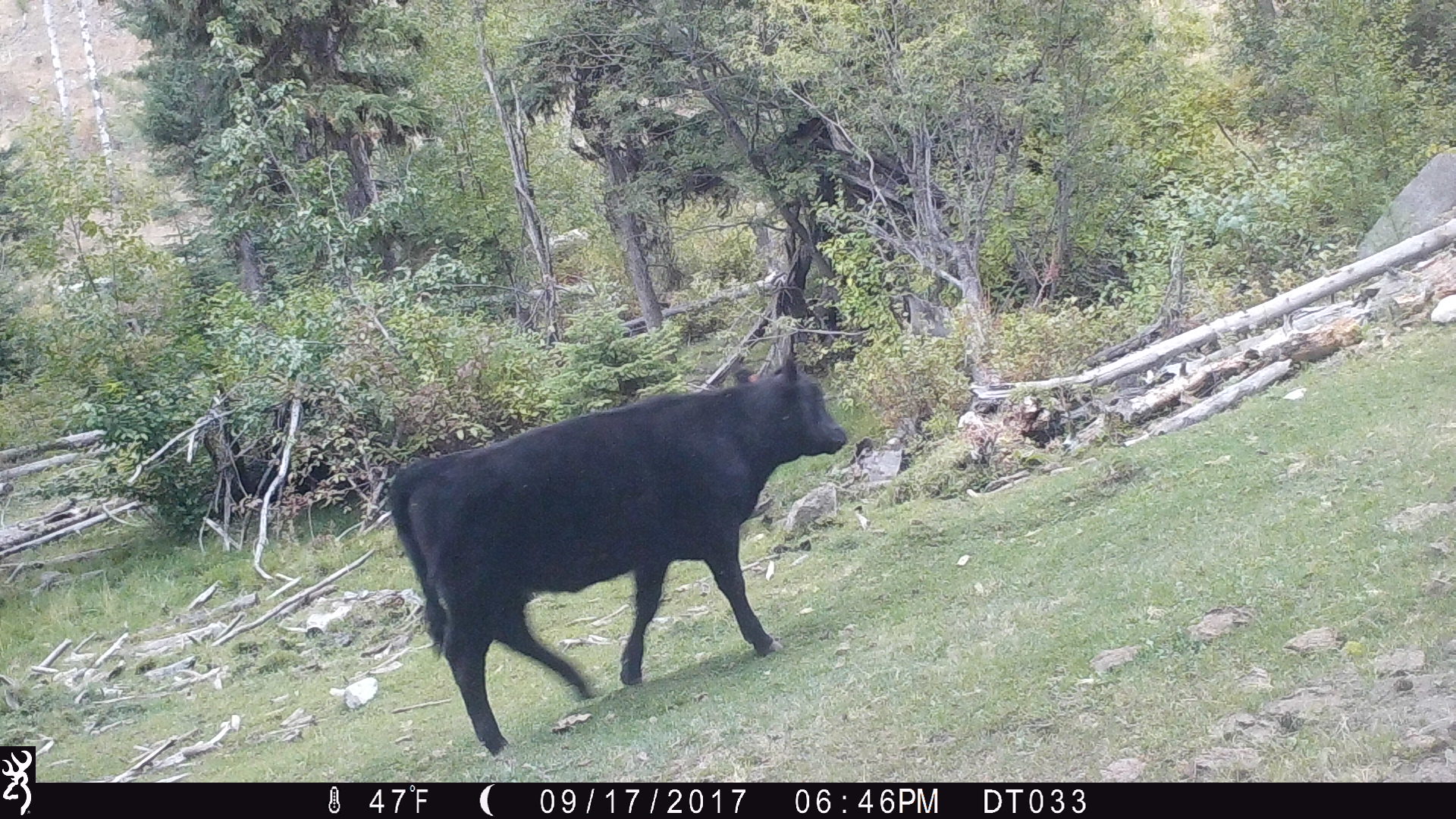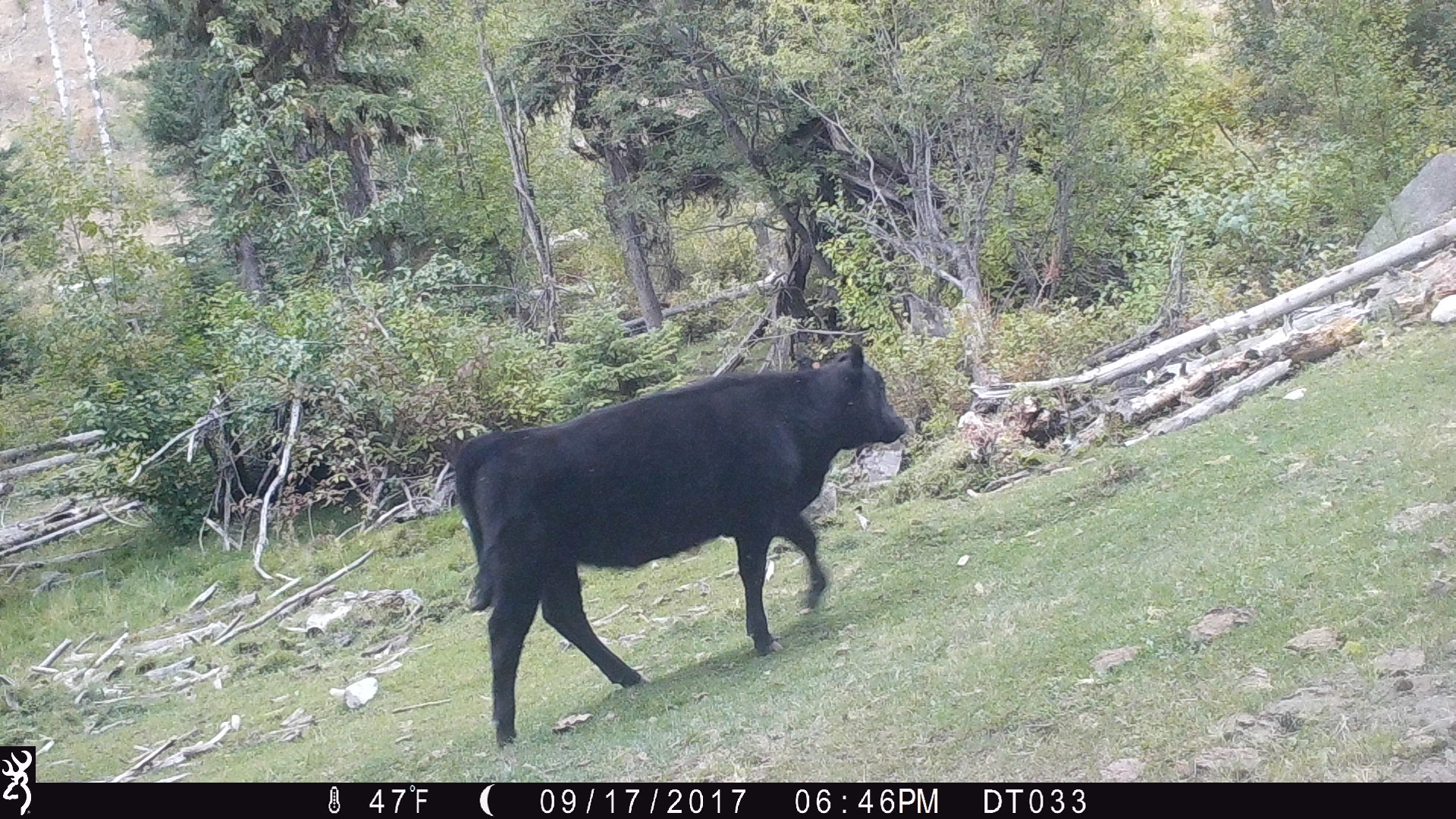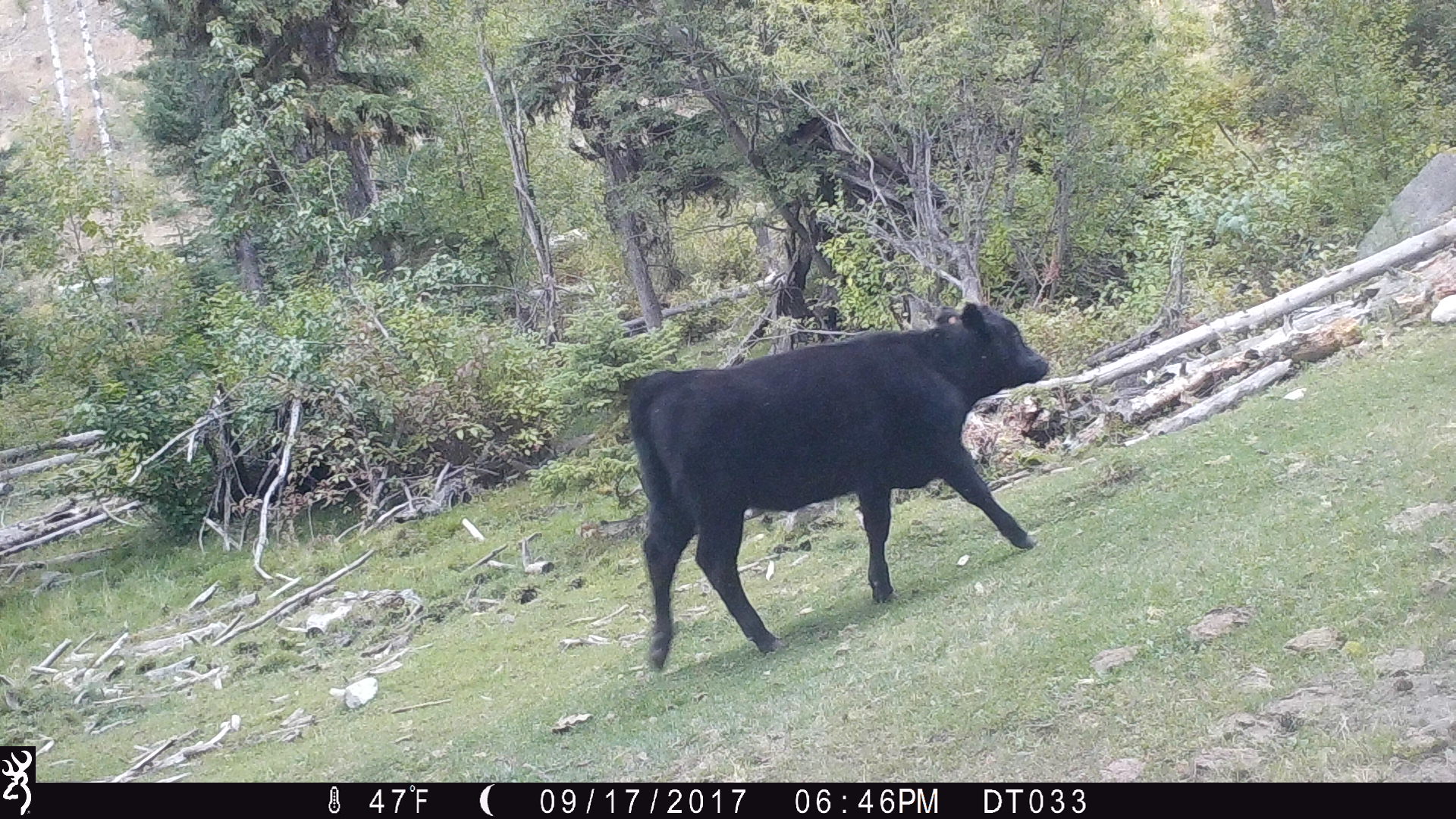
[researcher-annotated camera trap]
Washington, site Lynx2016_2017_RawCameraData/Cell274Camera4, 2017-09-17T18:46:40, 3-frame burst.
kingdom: Animalia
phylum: Chordata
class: Mammalia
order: Artiodactyla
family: Bovidae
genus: Bos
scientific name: Bos taurus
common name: domestic cattle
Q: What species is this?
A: Domestic cattle (Bos taurus).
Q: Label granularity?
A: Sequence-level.